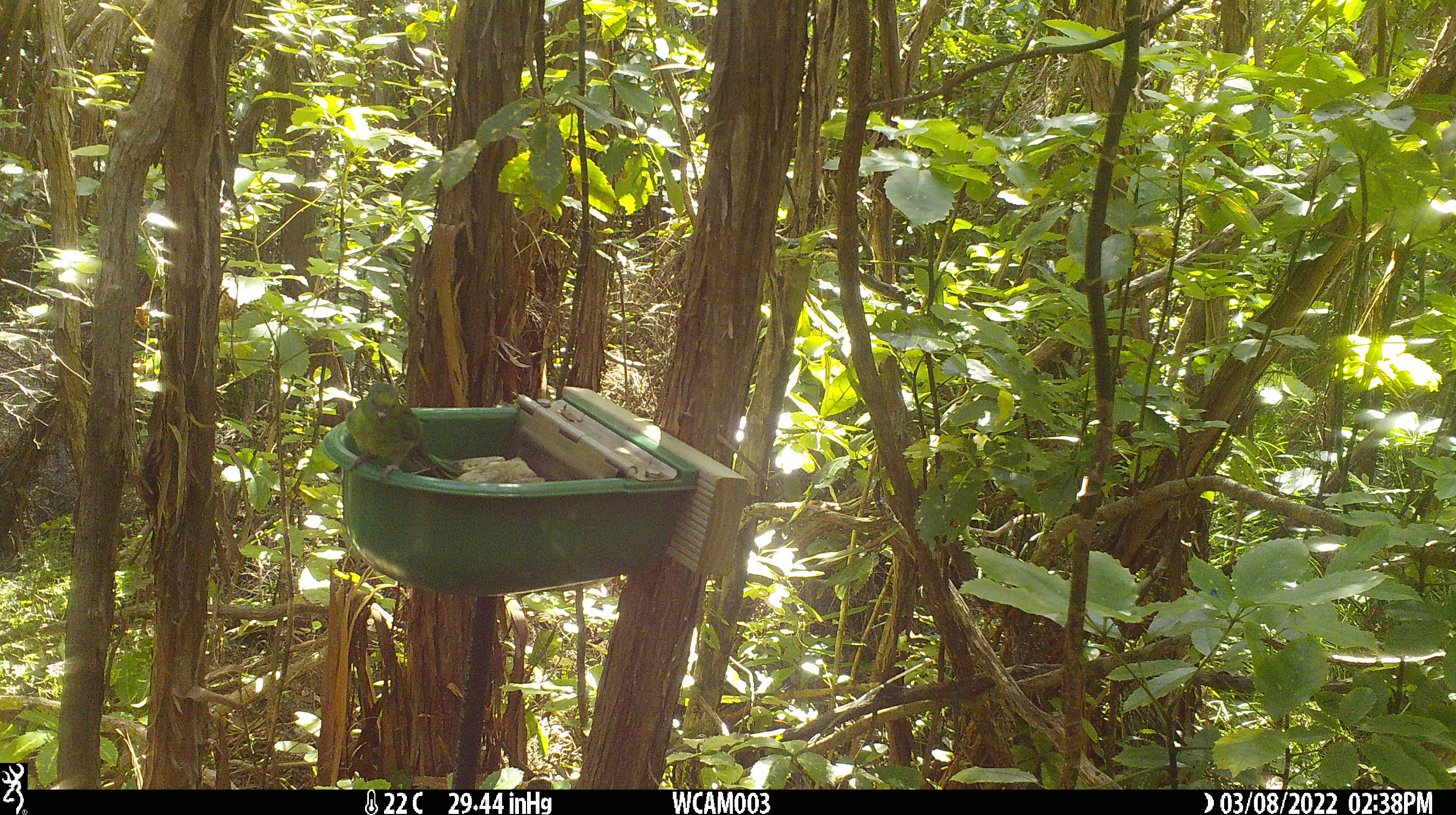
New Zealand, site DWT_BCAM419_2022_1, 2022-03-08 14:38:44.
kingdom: Animalia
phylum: Chordata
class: Aves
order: Psittaciformes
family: Psittaculidae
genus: Cyanoramphus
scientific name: Cyanoramphus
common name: parakeet